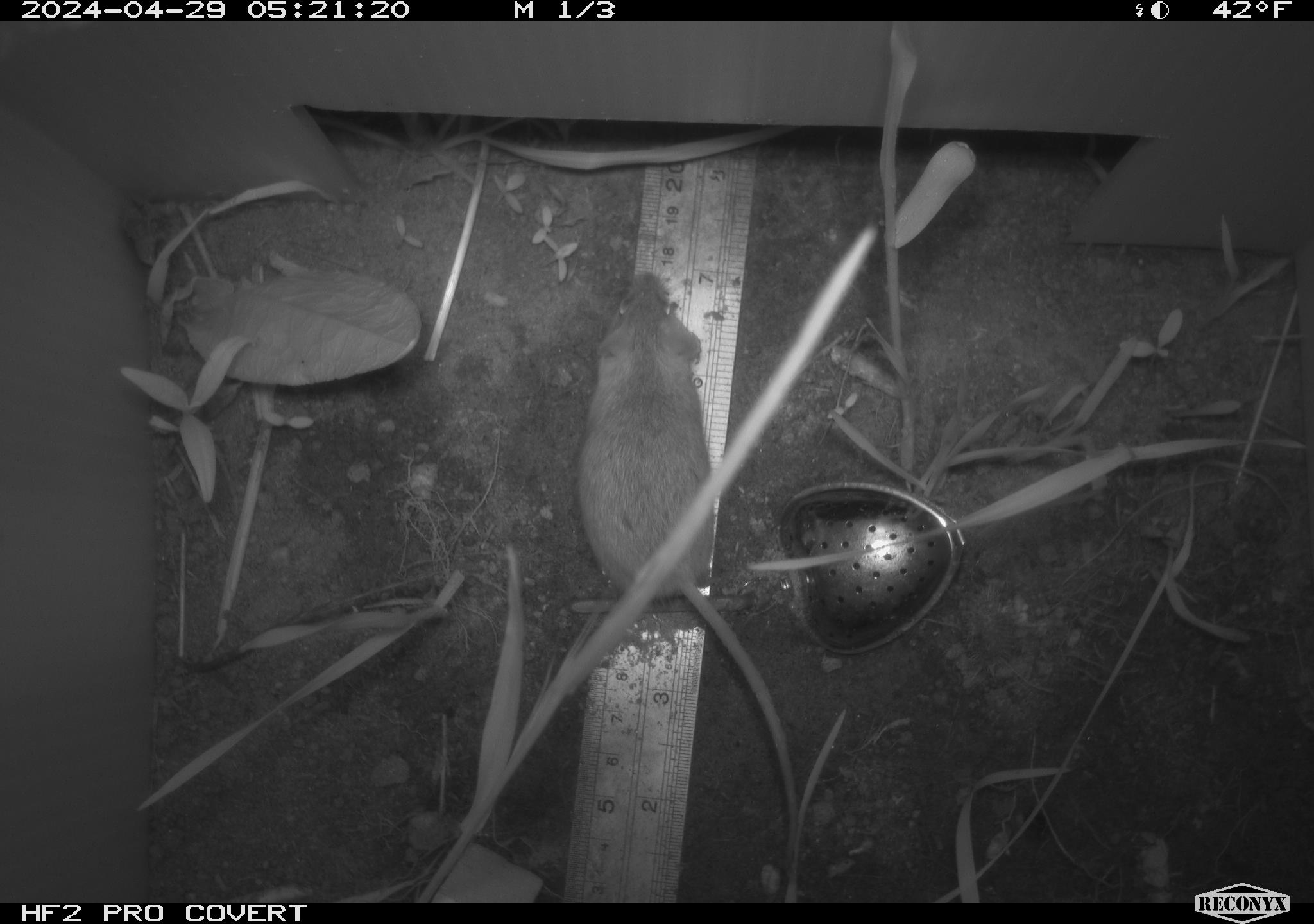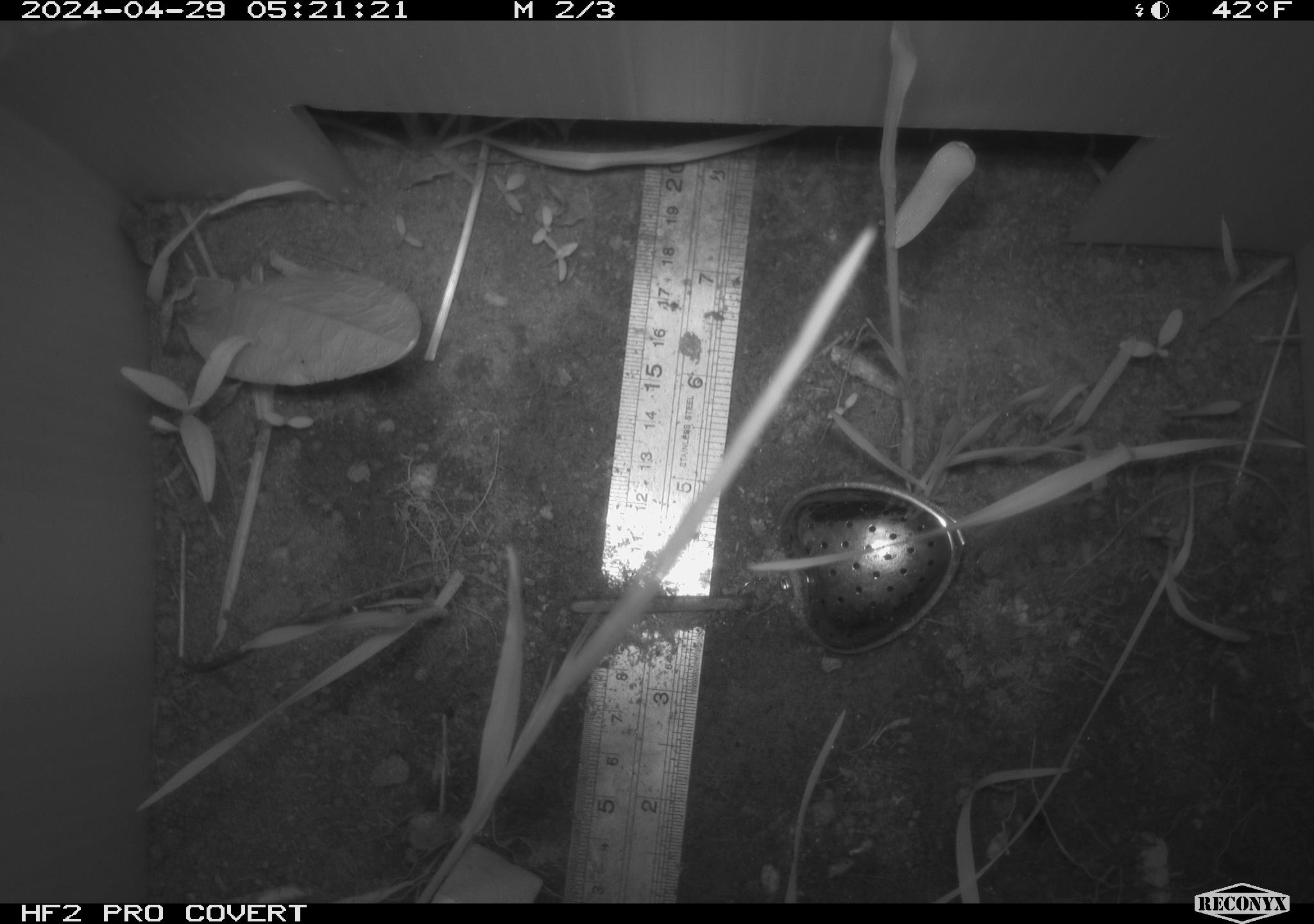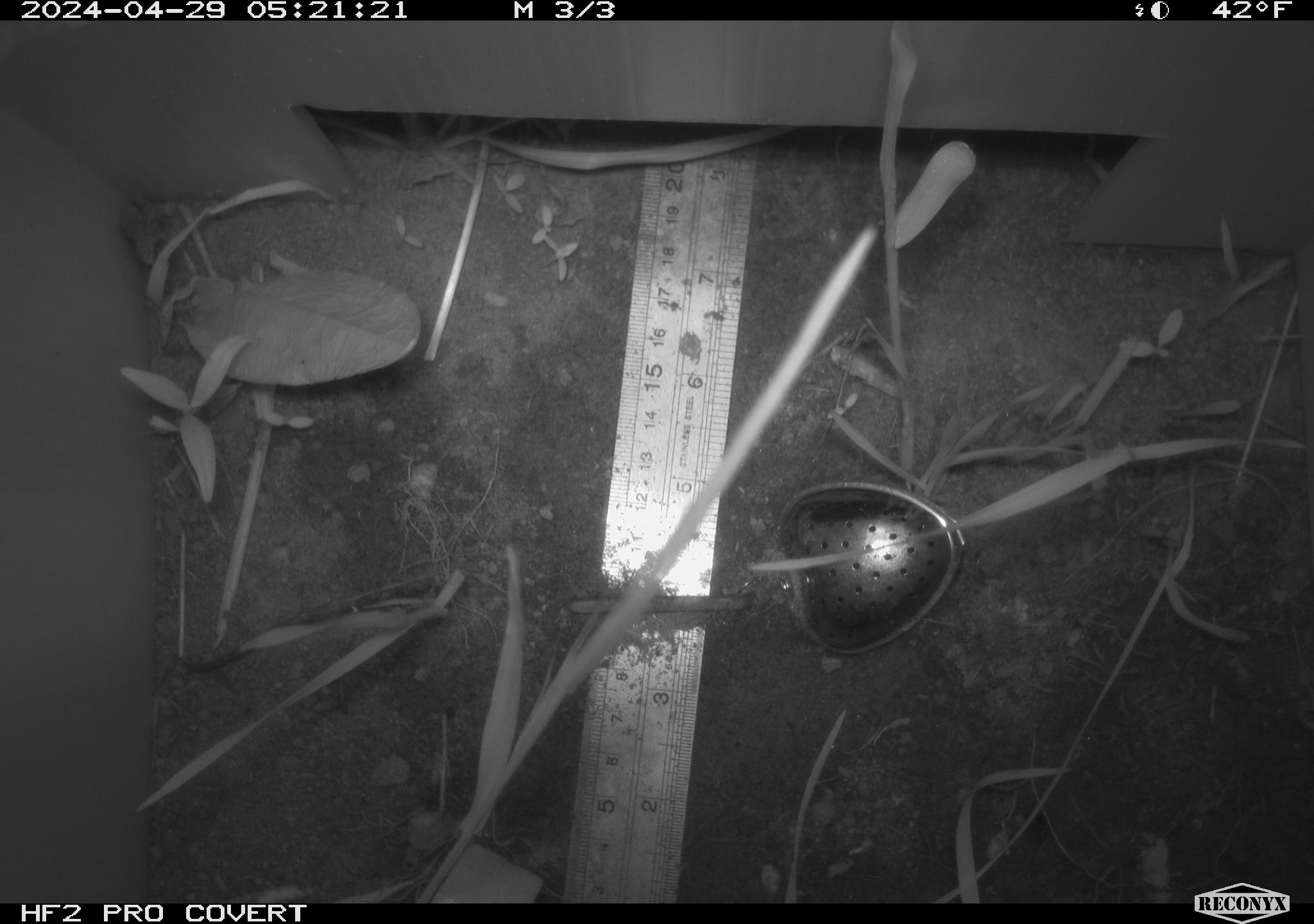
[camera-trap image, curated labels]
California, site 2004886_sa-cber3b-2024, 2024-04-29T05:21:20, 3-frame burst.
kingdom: Animalia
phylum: Chordata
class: Mammalia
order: Rodentia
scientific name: Rodentia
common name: mouse species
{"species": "mouse species (Rodentia)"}